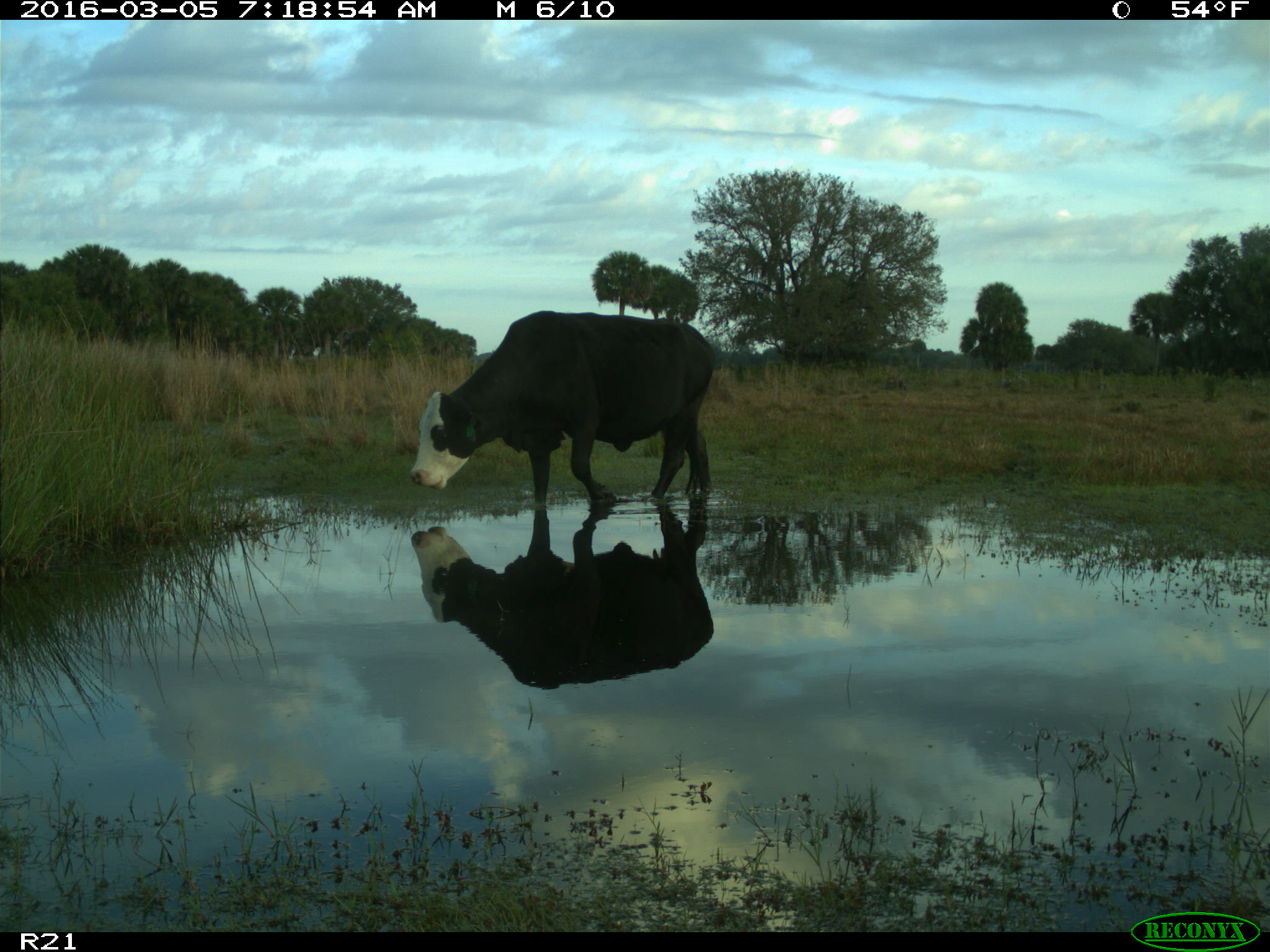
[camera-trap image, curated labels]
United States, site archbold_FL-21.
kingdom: Animalia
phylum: Chordata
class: Mammalia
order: Artiodactyla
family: Bovidae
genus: Bos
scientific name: Bos taurus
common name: domestic cow